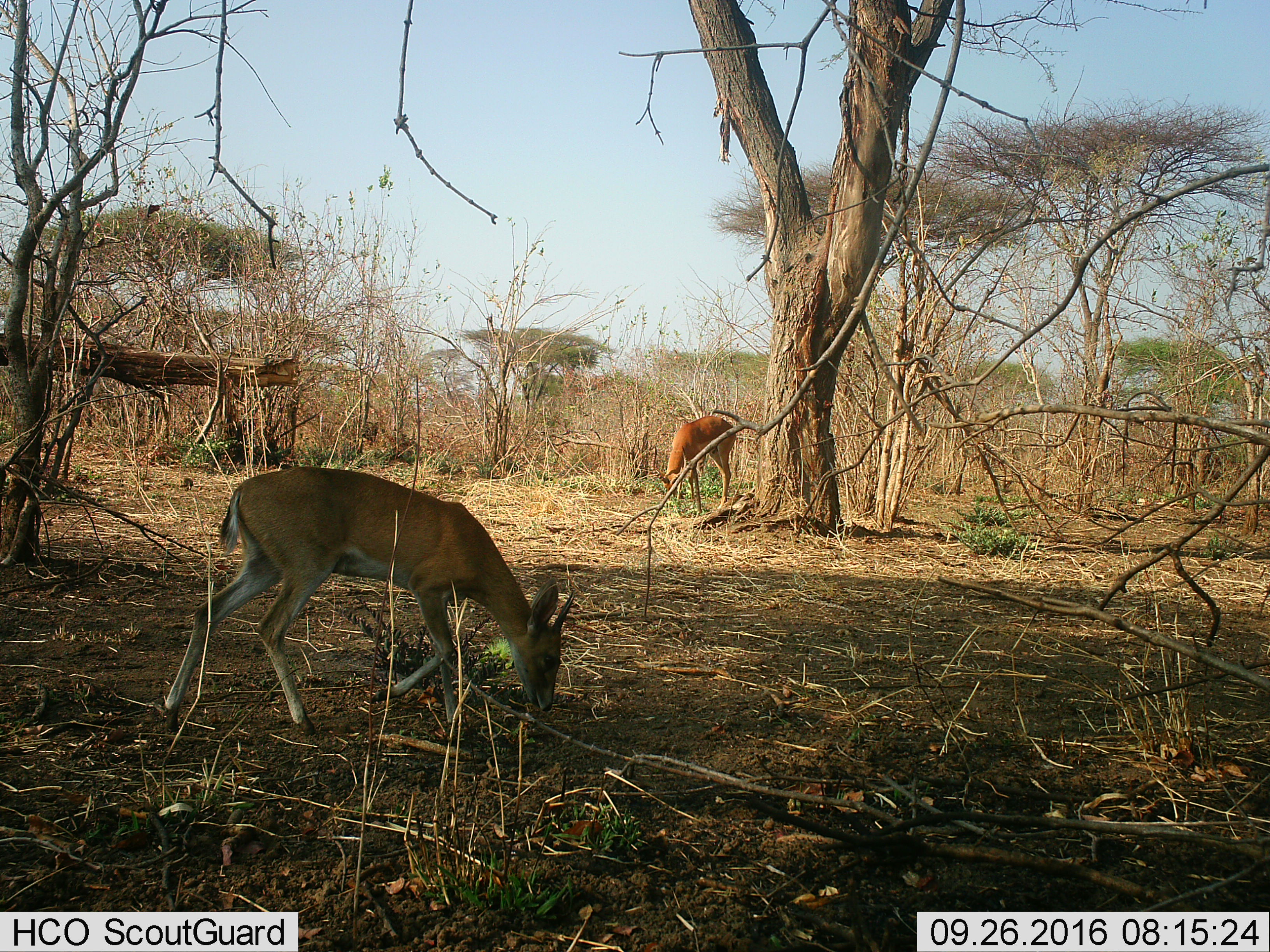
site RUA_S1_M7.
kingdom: Animalia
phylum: Chordata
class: Mammalia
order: Artiodactyla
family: Bovidae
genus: Sylvicapra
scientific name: Sylvicapra grimmia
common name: common duiker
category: duikercommongrey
Duikercommongrey (common duiker) (Sylvicapra grimmia), count 1. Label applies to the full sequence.